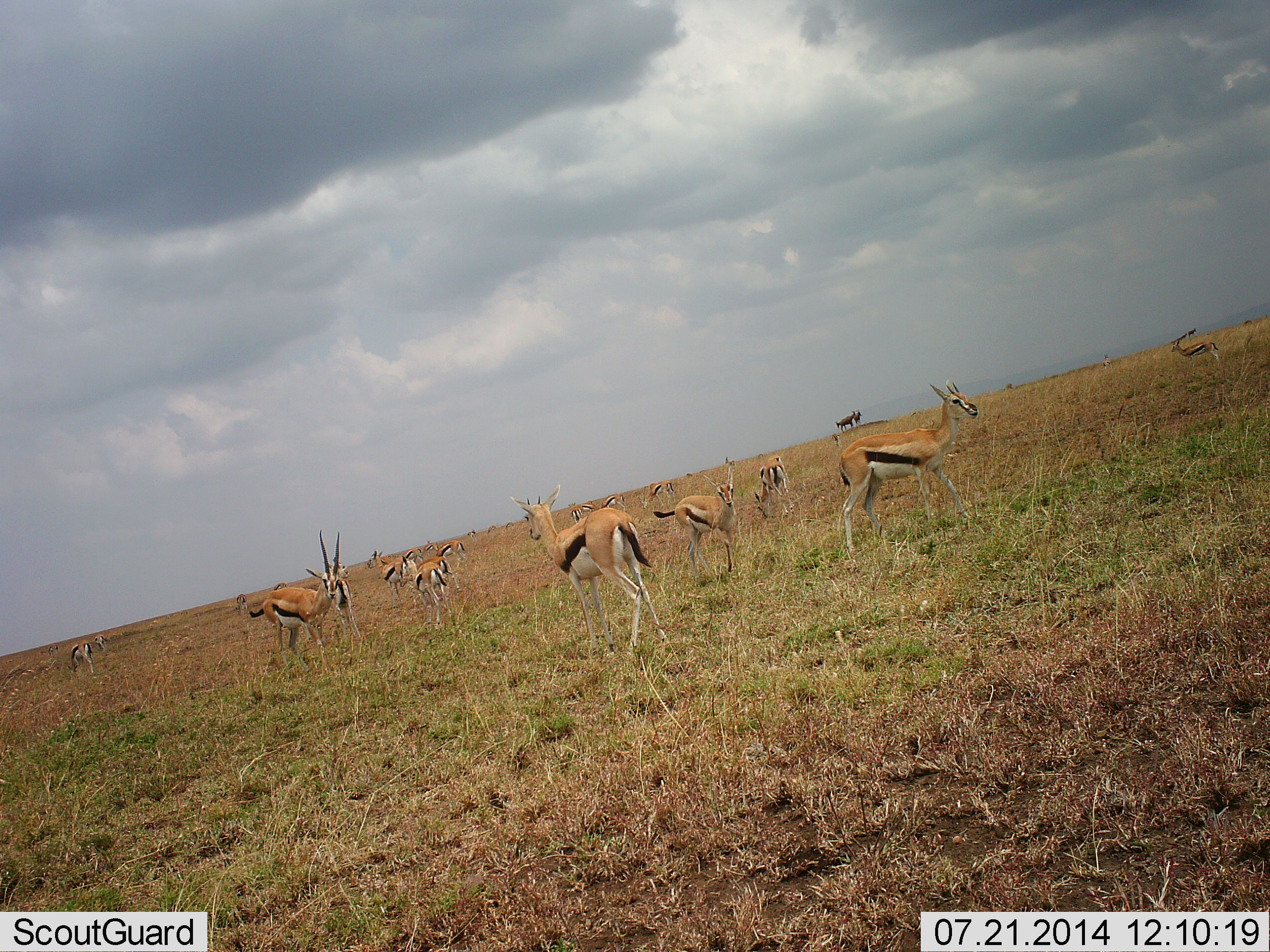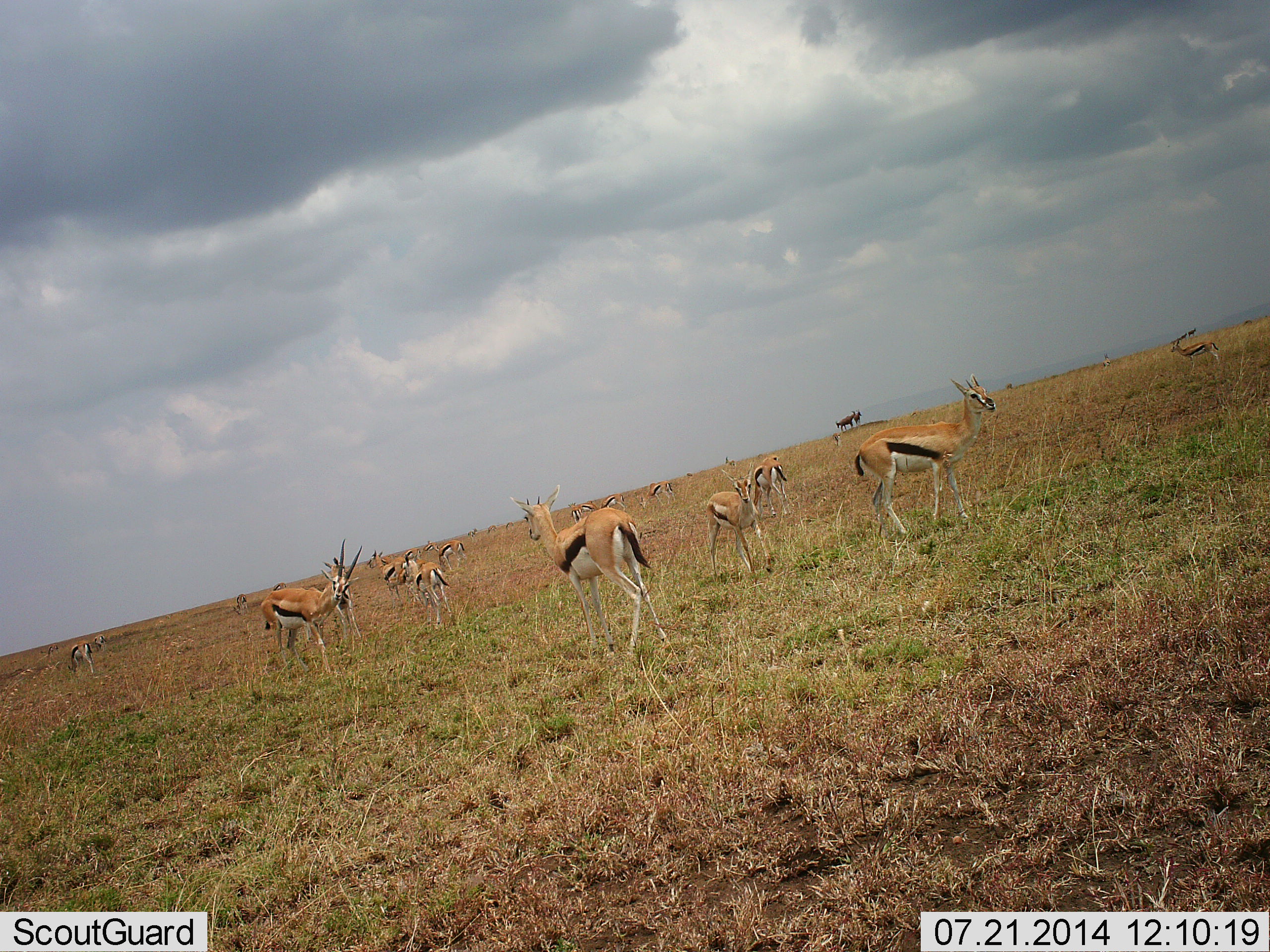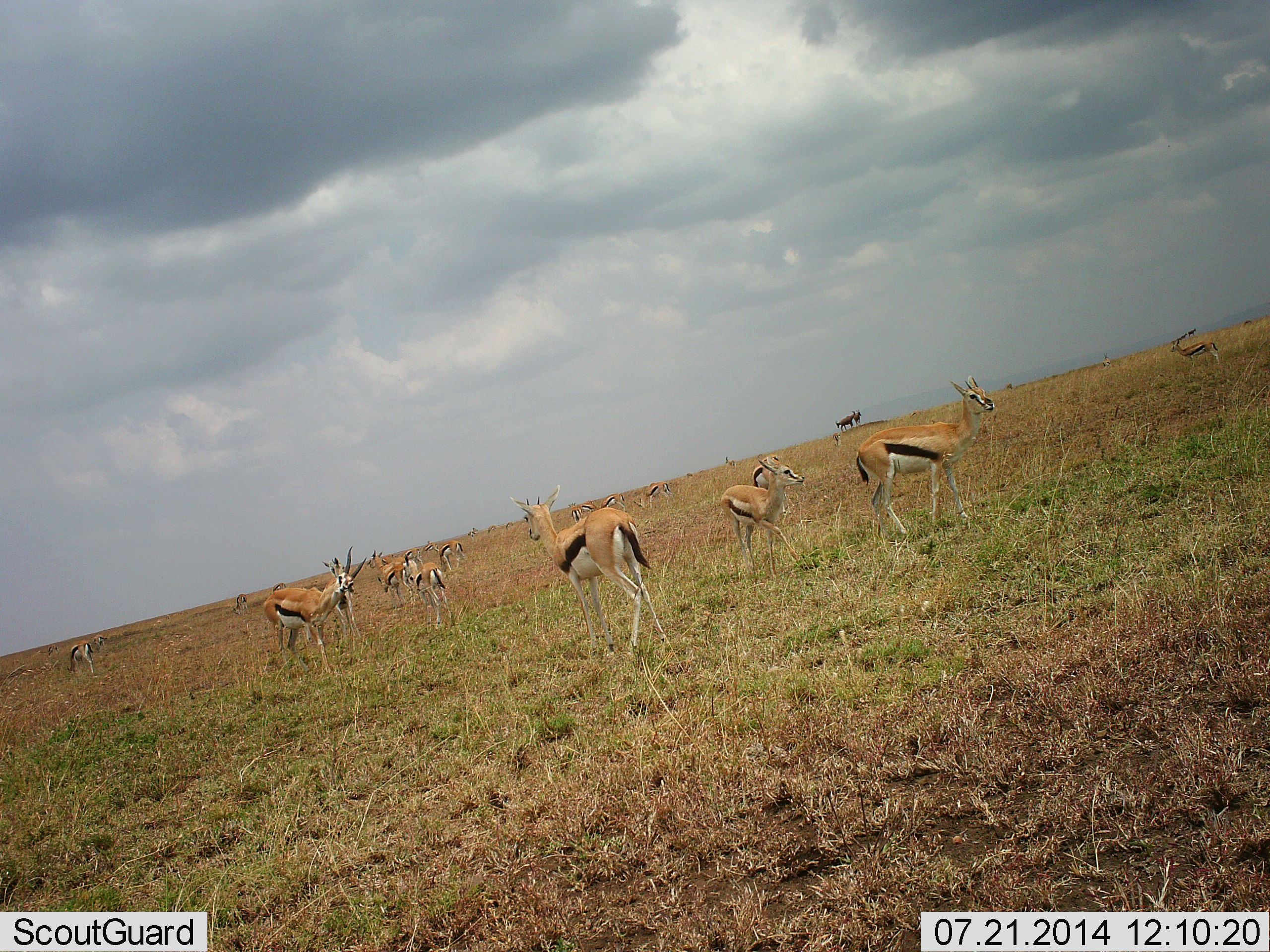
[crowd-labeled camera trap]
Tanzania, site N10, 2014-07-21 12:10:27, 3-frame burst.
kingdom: Animalia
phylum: Chordata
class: Mammalia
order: Artiodactyla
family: Bovidae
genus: Eudorcas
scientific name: Eudorcas thomsonii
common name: thomson's gazelle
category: gazellethomsons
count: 11-50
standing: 90%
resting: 10%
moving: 80%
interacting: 20%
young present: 40%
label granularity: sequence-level